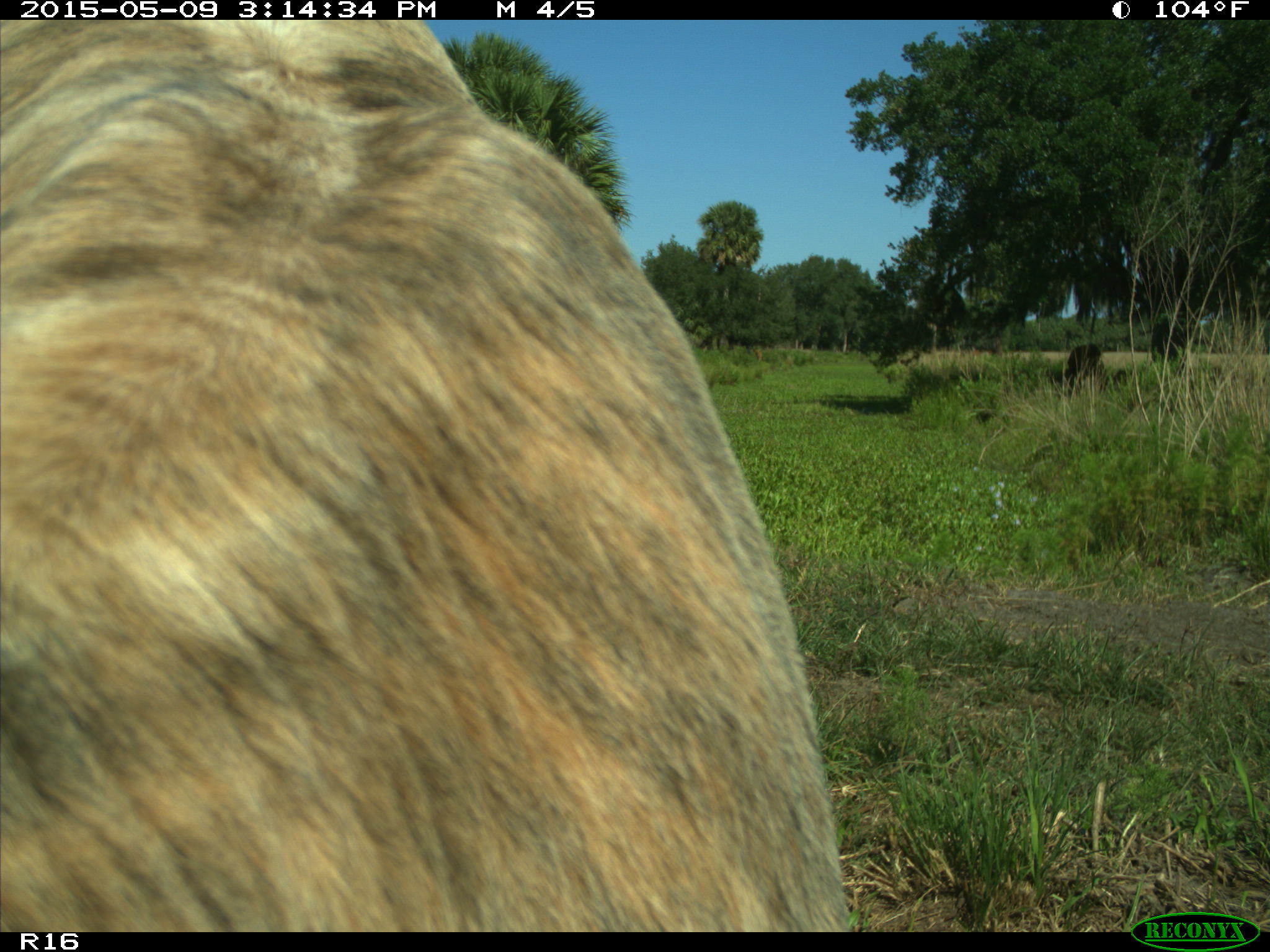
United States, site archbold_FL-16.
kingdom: Animalia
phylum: Chordata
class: Mammalia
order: Artiodactyla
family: Bovidae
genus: Bos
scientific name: Bos taurus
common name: domestic cow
Bos taurus (domestic cow).